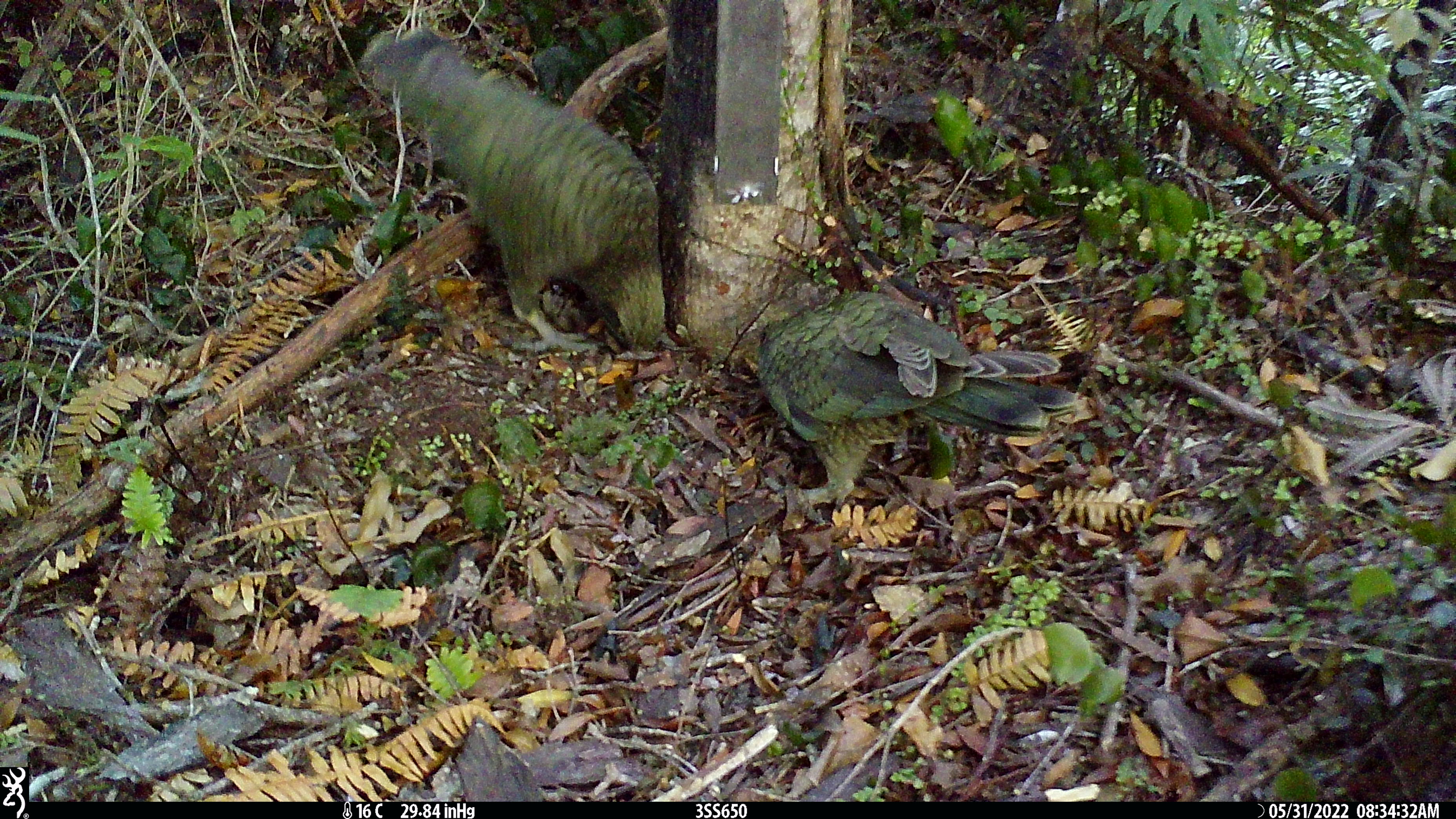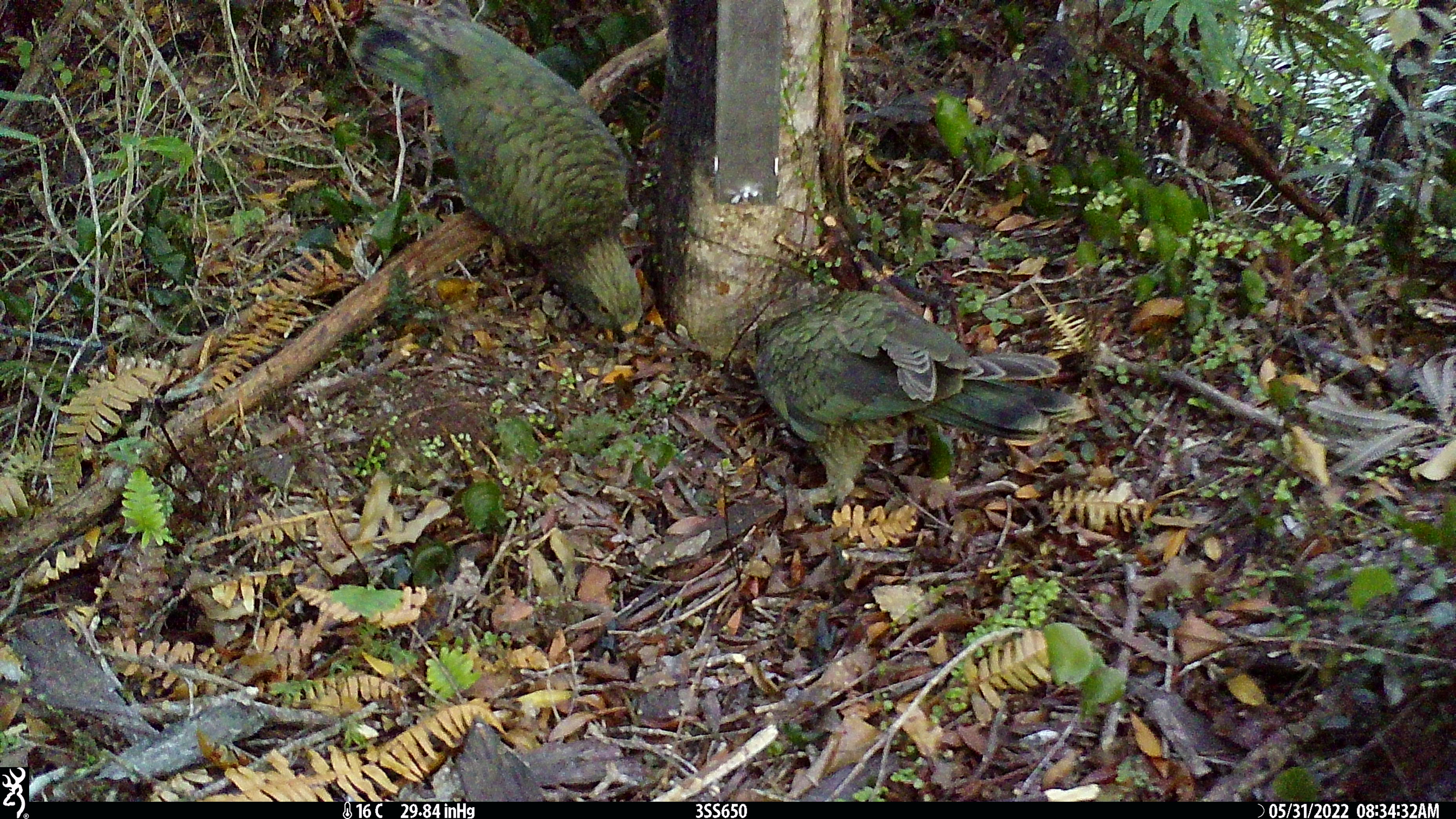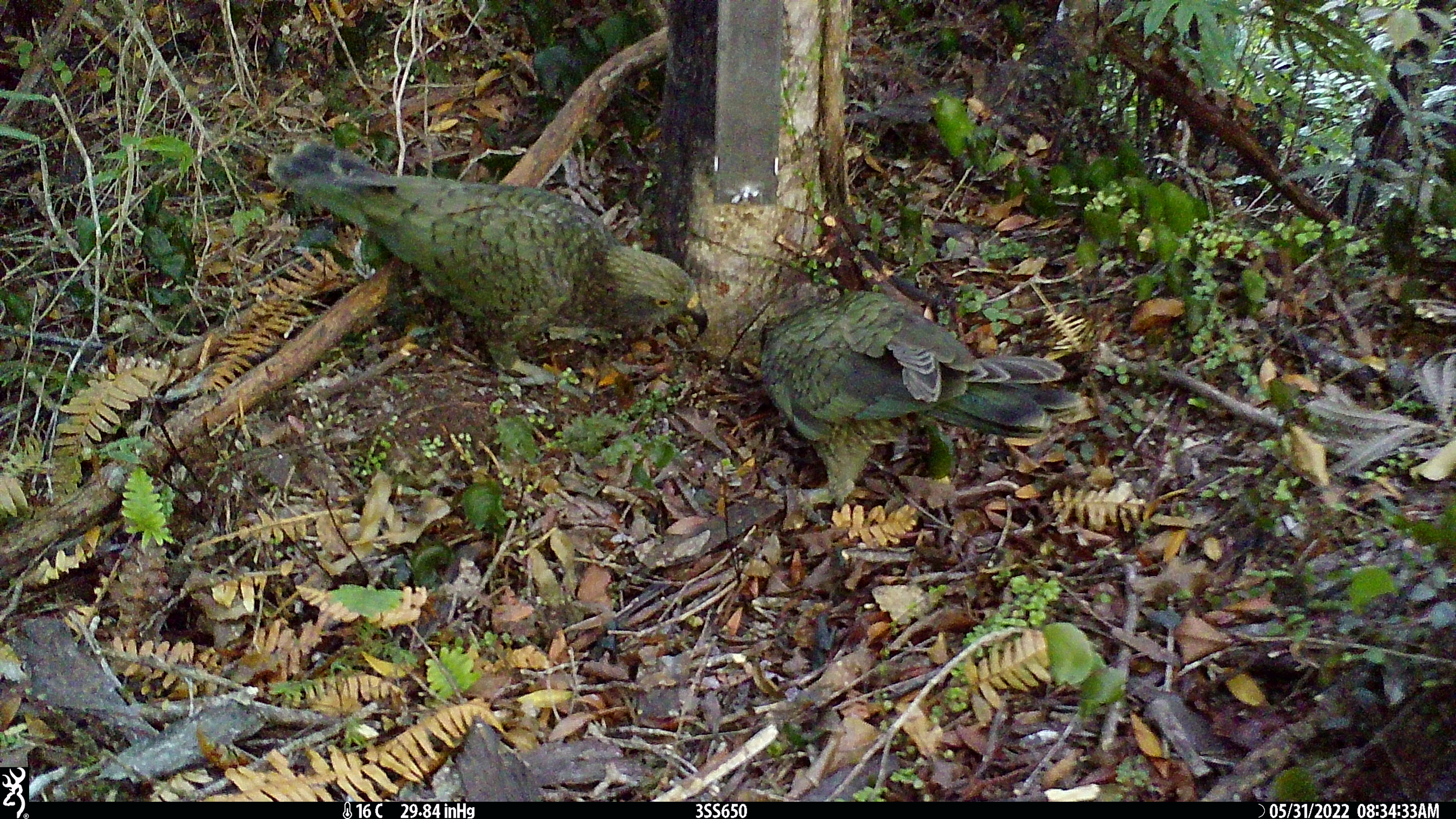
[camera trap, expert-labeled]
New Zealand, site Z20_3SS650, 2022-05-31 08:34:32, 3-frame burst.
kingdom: Animalia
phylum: Chordata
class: Aves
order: Psittaciformes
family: Strigopidae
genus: Nestor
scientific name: Nestor notabilis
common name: kea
Kea (Nestor notabilis).